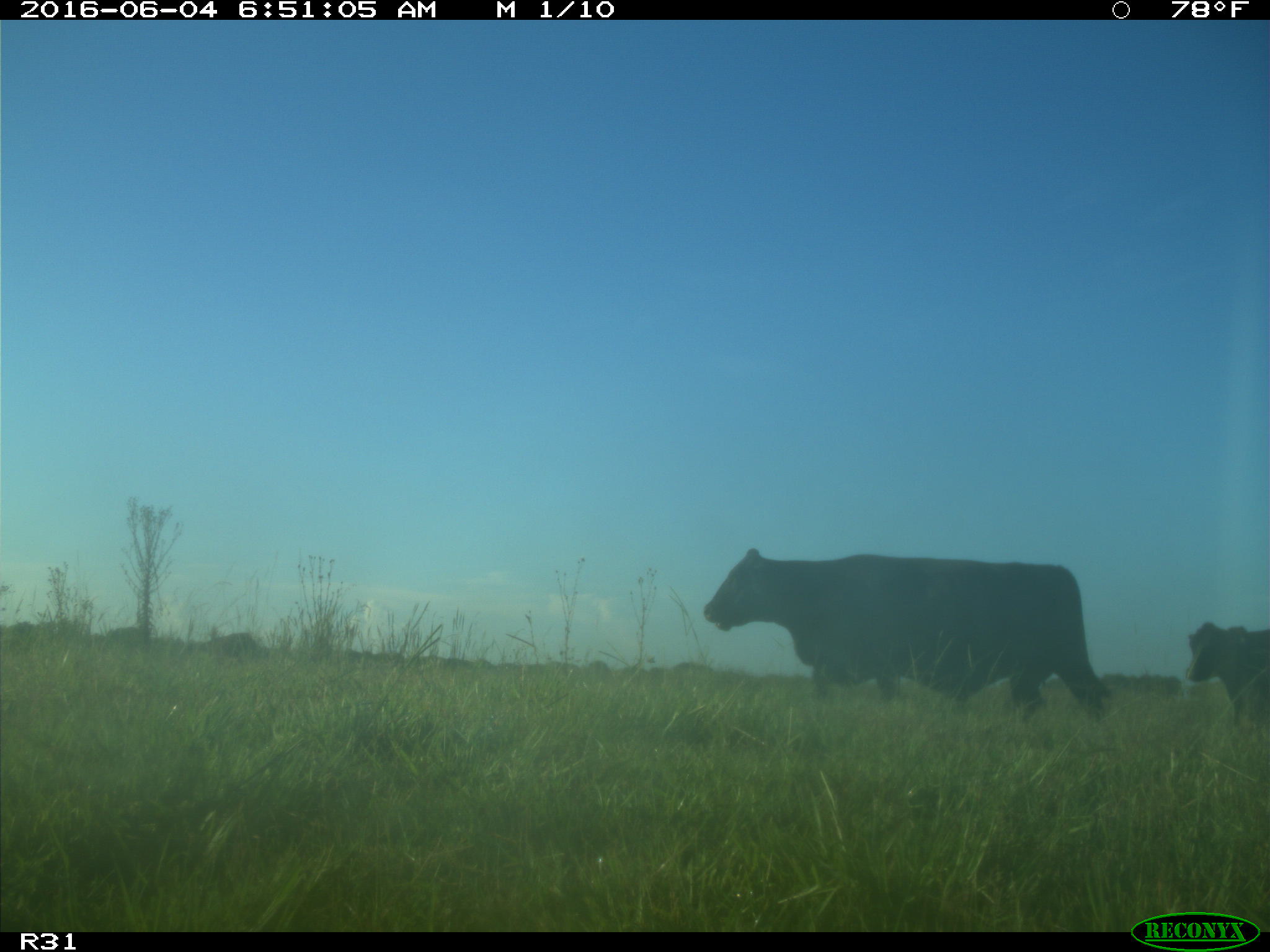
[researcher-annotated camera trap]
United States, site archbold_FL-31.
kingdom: Animalia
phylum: Chordata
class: Mammalia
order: Artiodactyla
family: Bovidae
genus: Bos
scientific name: Bos taurus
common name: domestic cow